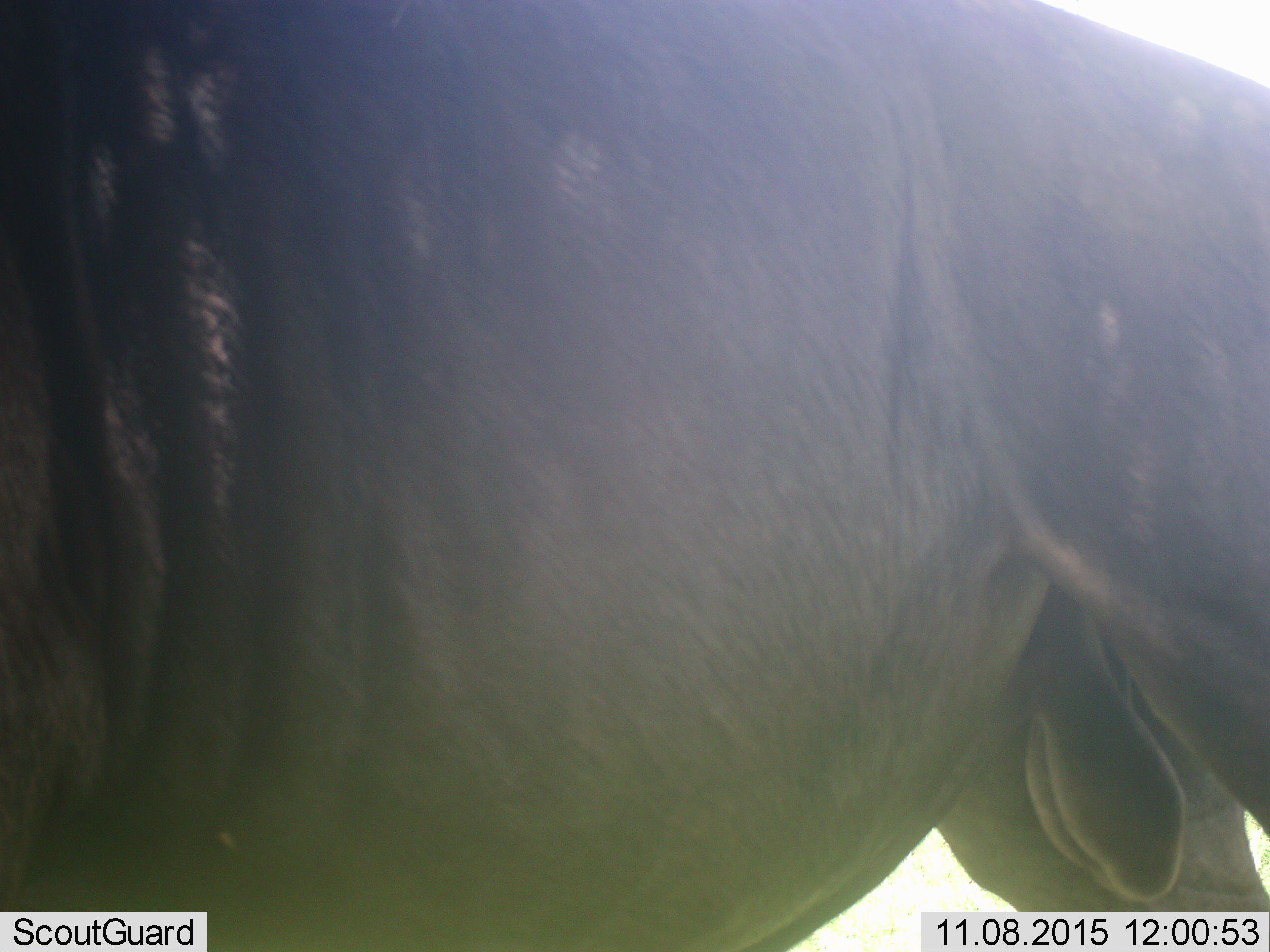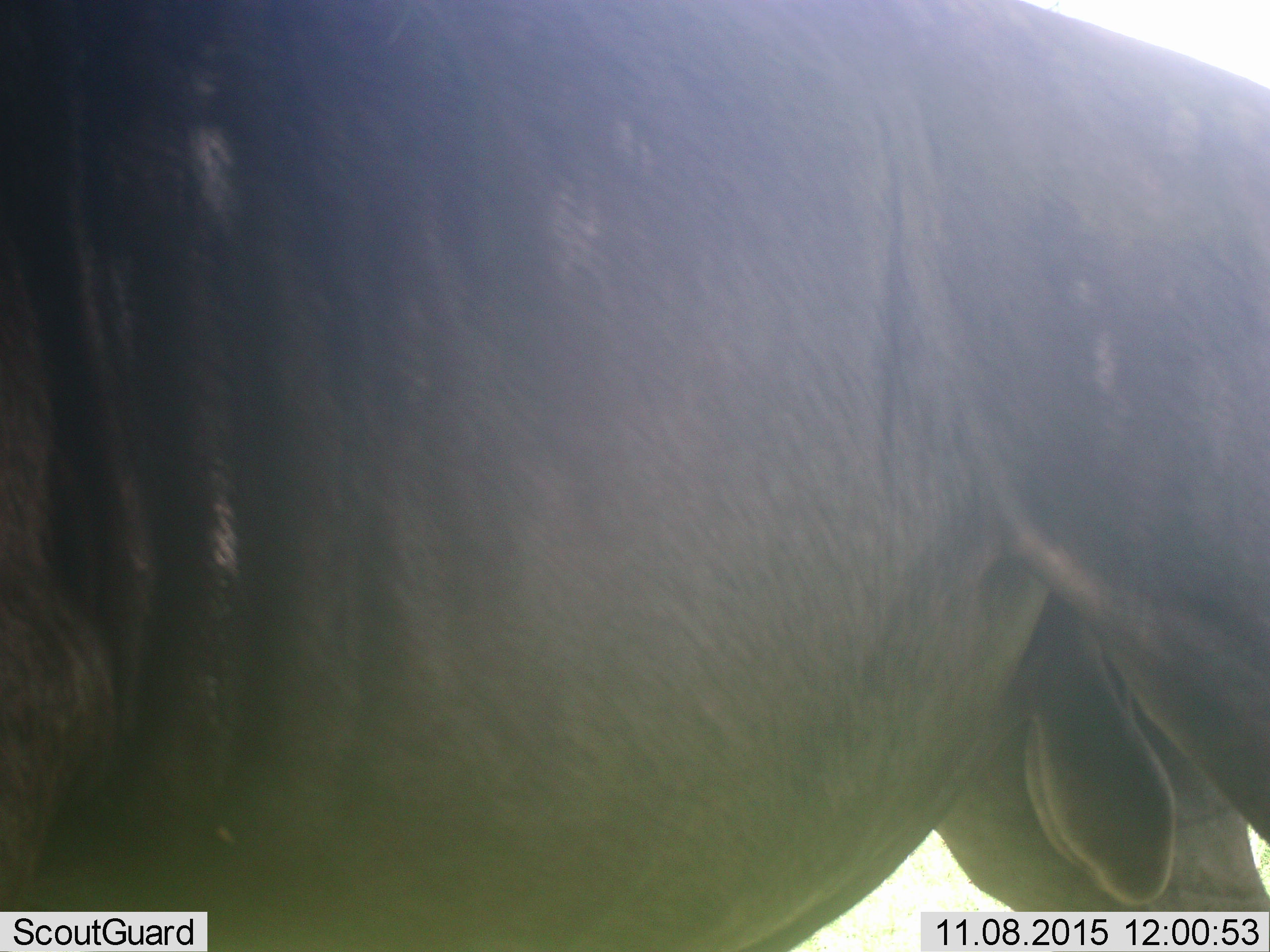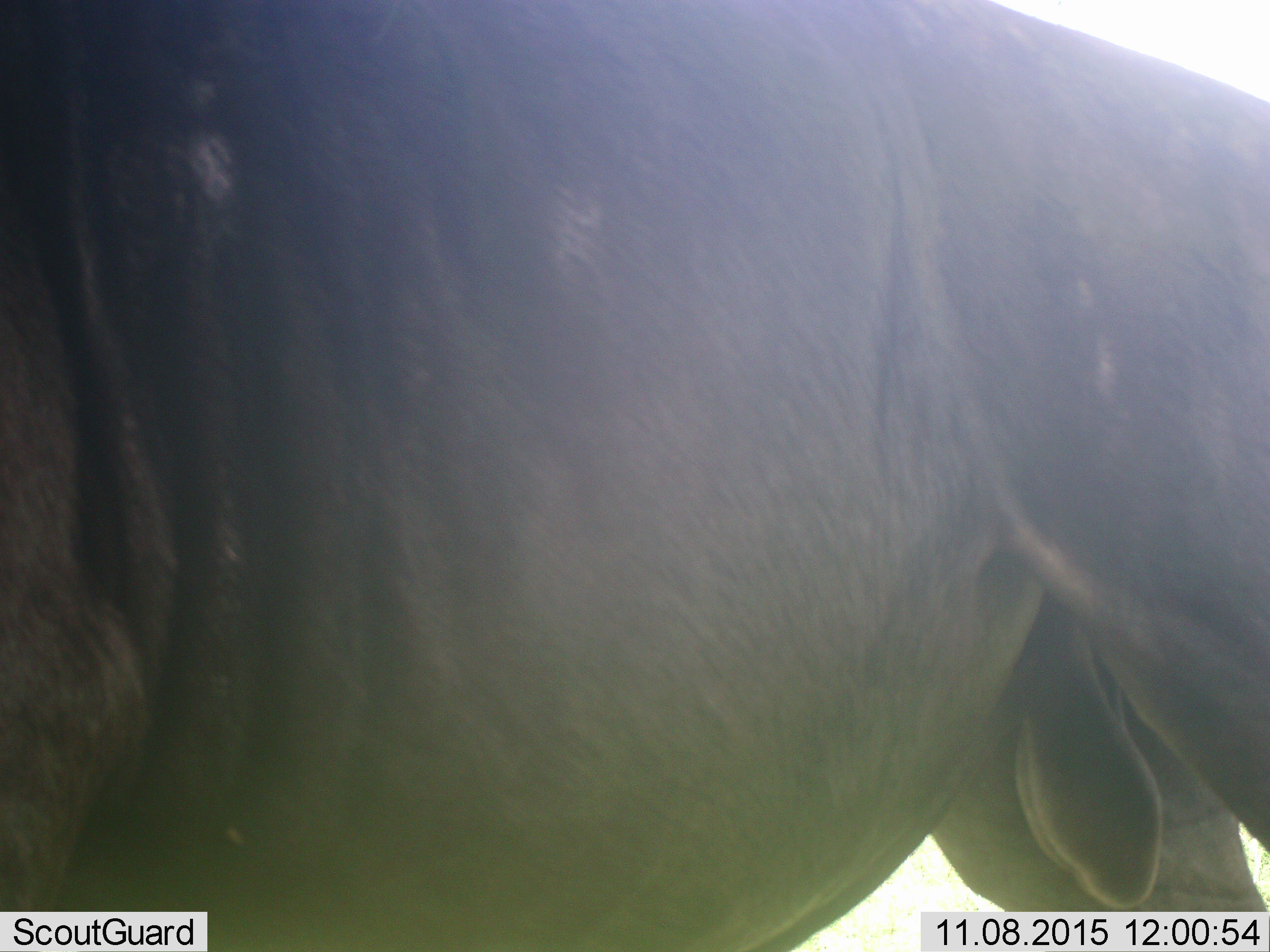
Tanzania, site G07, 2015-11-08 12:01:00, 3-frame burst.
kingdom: Animalia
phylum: Chordata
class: Mammalia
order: Artiodactyla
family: Bovidae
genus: Connochaetes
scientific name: Connochaetes taurinus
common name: blue wildebeest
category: wildebeest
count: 1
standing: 83%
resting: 0%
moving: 17%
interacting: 0%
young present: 0%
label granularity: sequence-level